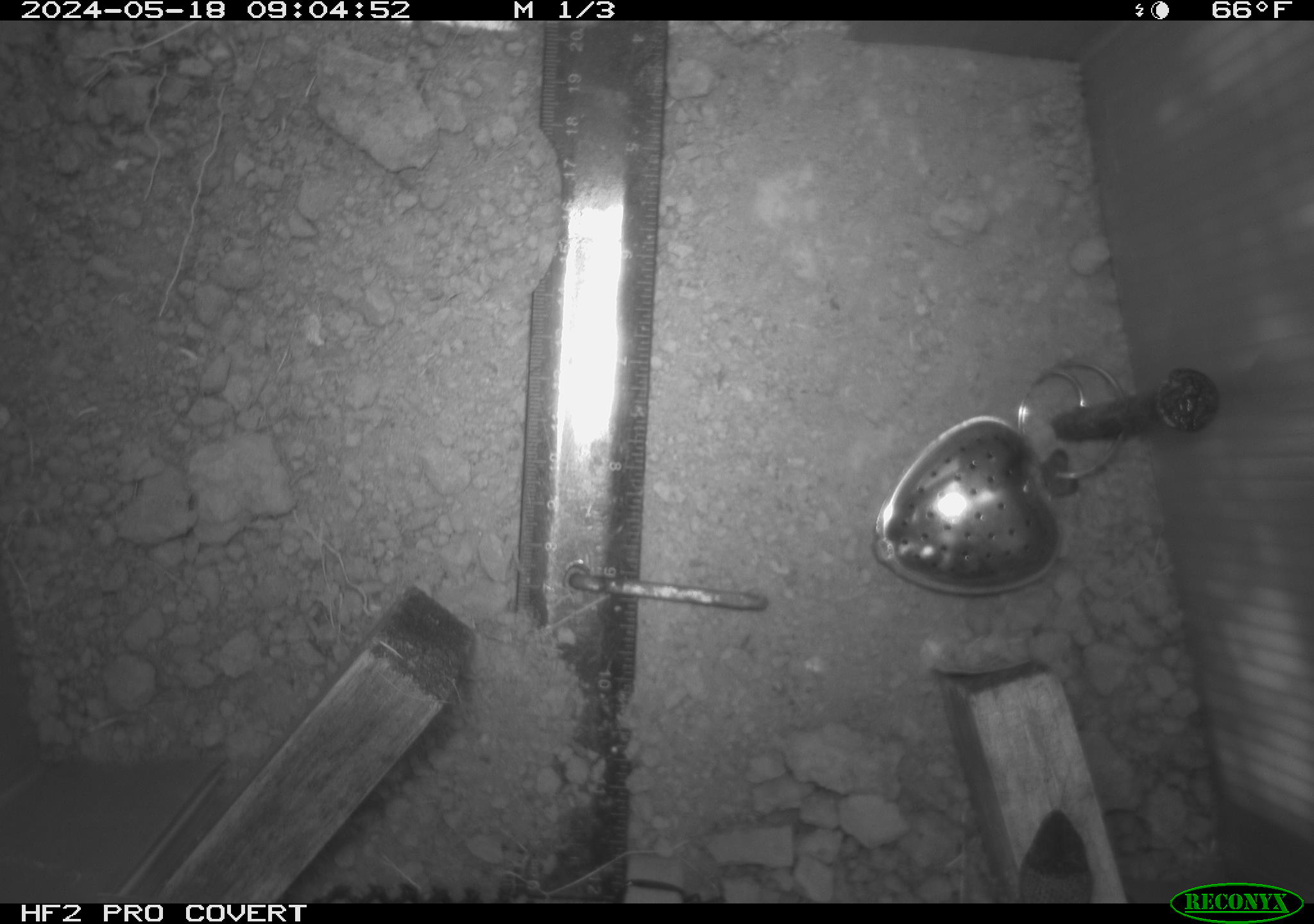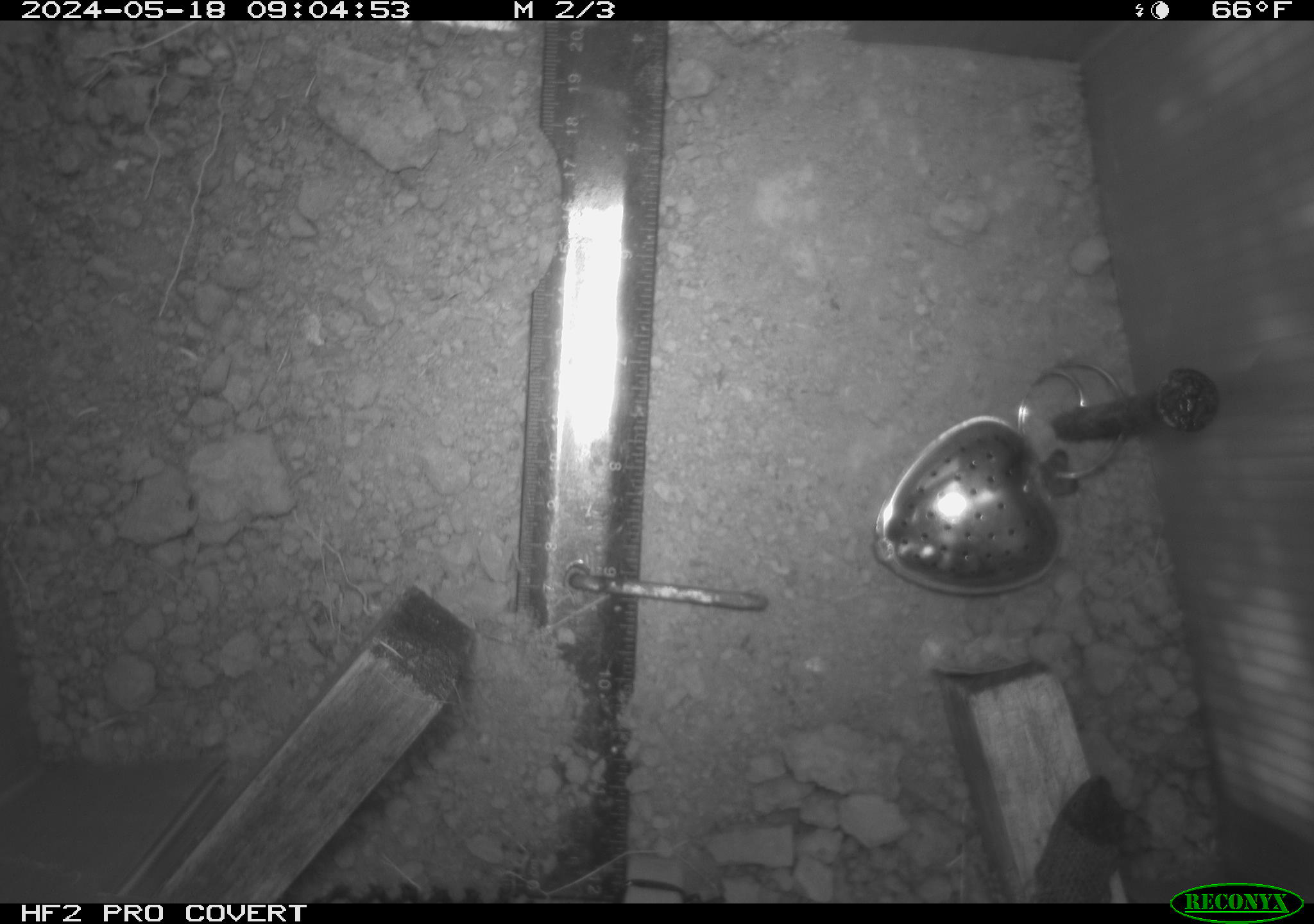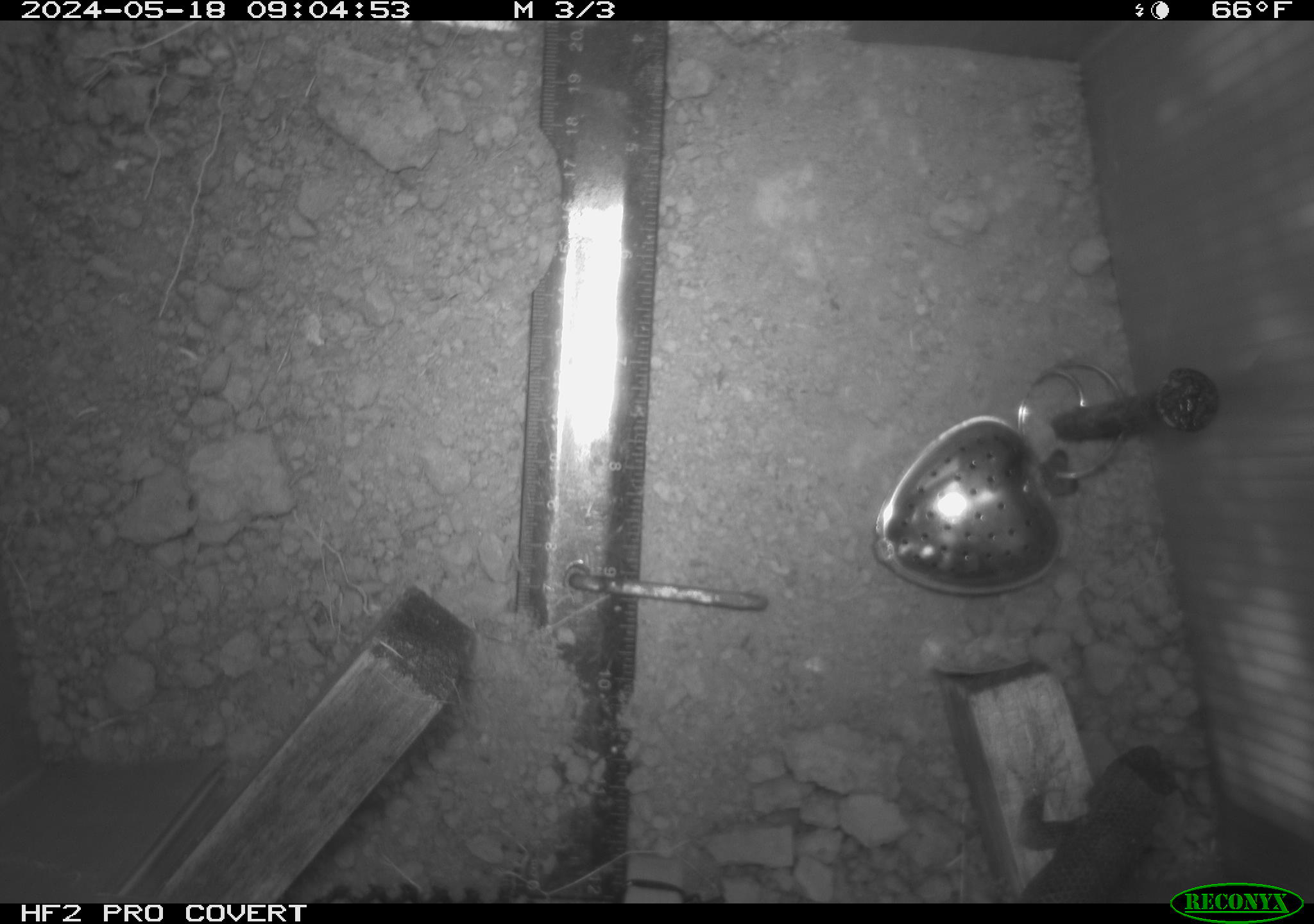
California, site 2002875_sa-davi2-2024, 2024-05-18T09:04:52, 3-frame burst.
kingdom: Animalia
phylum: Chordata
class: Reptilia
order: Squamata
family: Phrynosomatidae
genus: Sceloporus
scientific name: Sceloporus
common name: spiny lizards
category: sceloporus species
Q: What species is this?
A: Sceloporus species (spiny lizards) (Sceloporus).